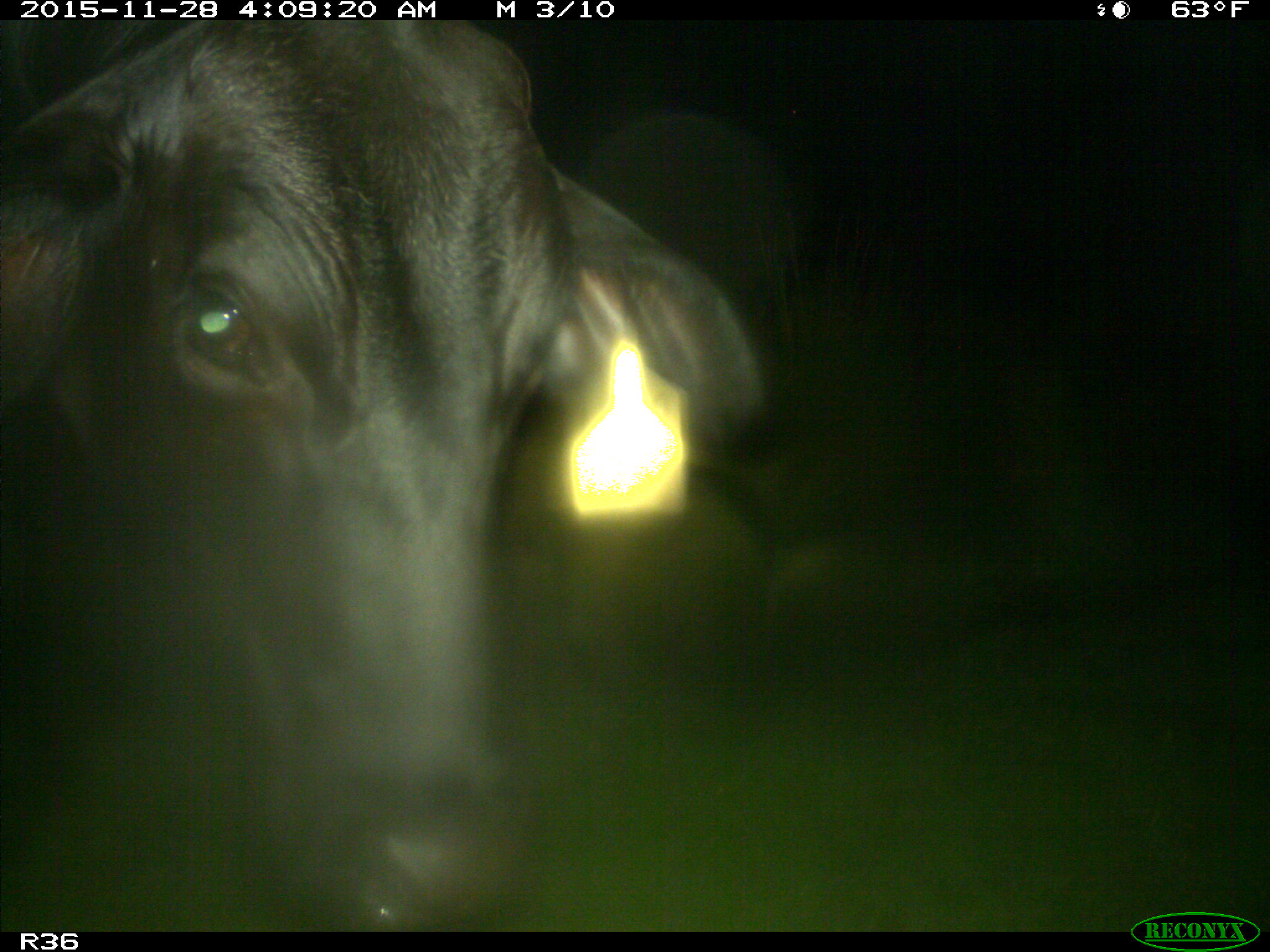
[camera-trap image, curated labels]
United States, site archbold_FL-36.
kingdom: Animalia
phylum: Chordata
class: Mammalia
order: Artiodactyla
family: Bovidae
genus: Bos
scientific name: Bos taurus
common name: domestic cow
Bos taurus (domestic cow).